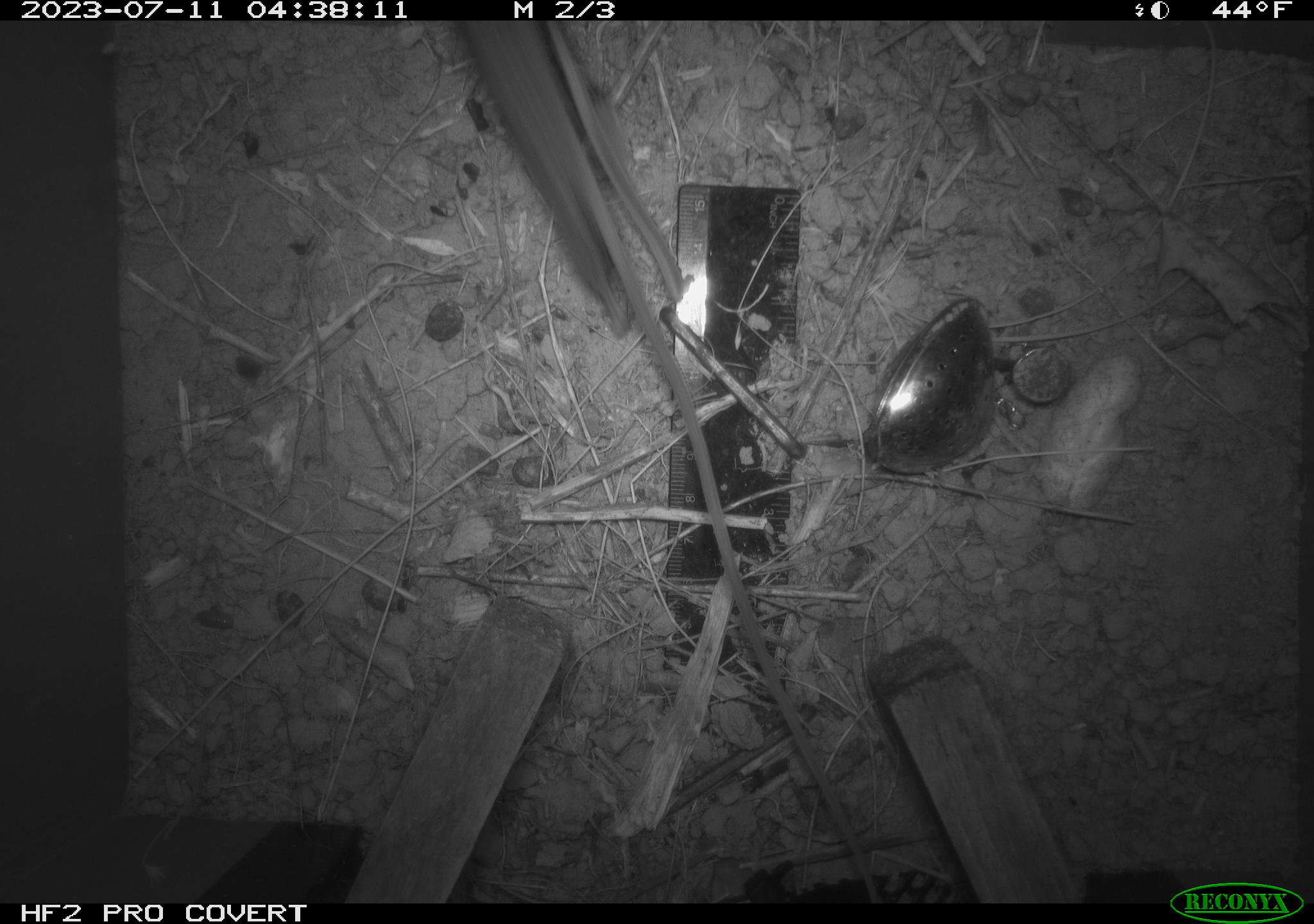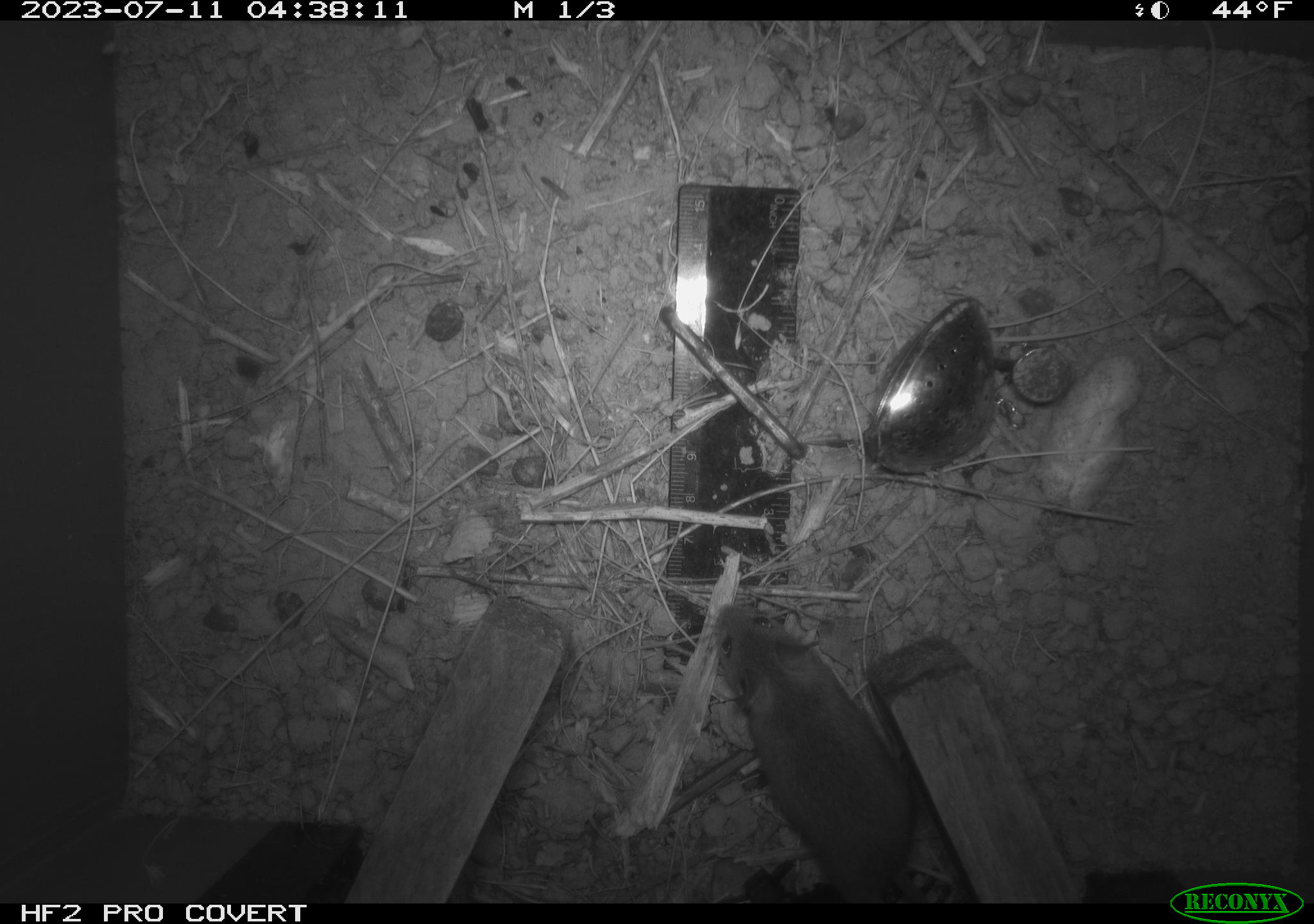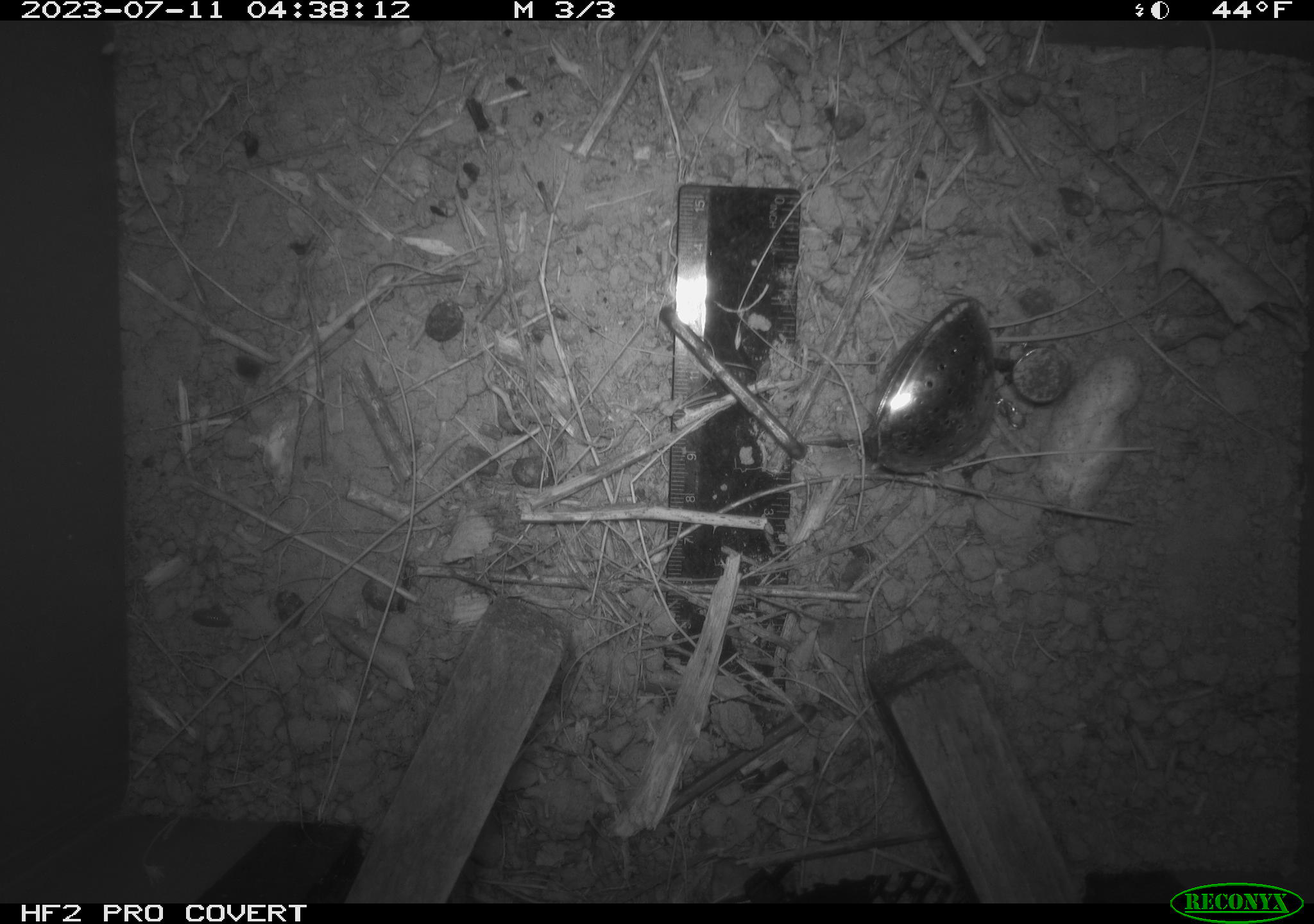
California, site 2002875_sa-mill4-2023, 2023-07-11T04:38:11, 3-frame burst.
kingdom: Animalia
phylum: Chordata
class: Mammalia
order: Rodentia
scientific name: Rodentia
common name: mouse species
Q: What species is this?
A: Mouse species (Rodentia).